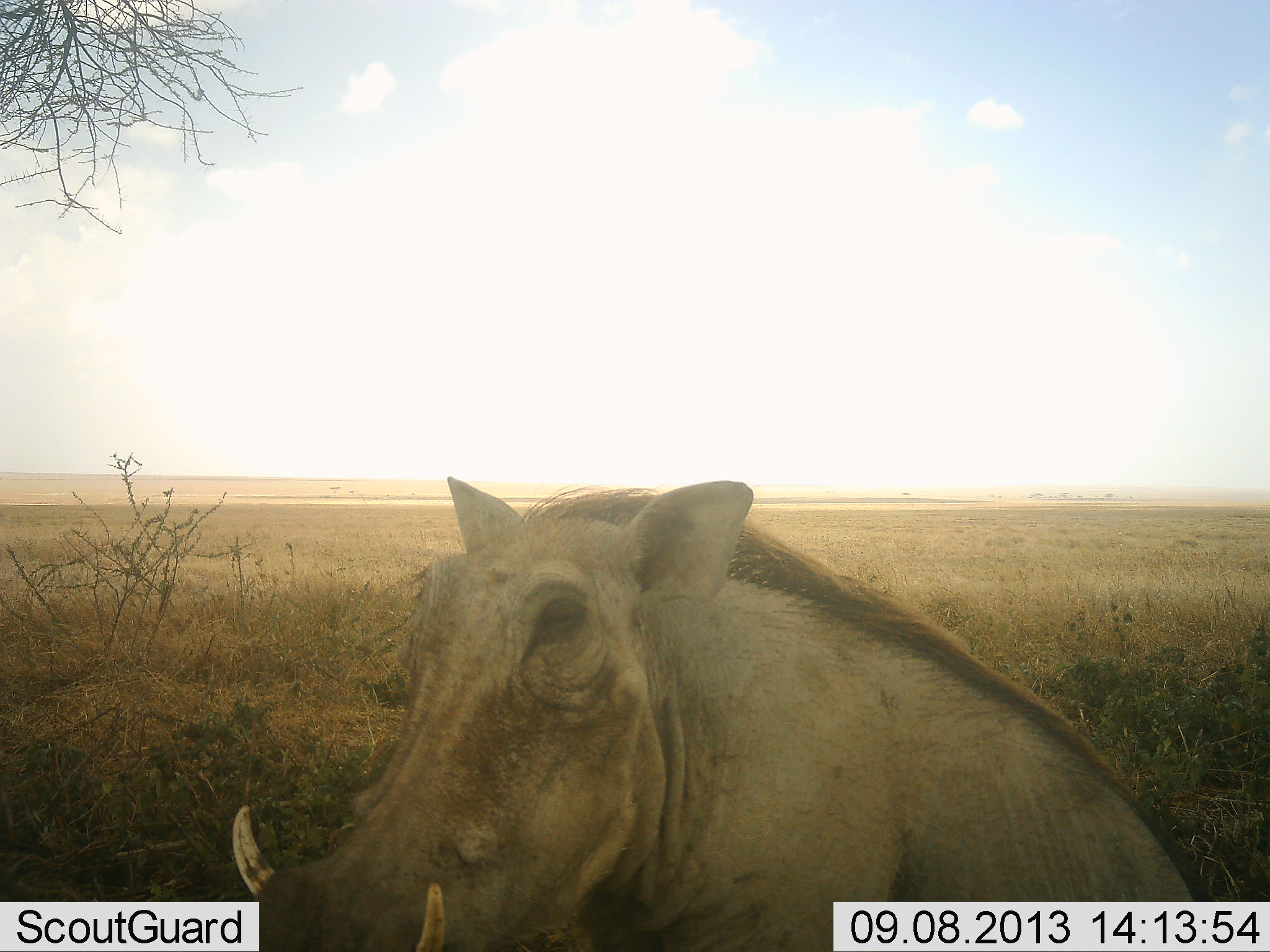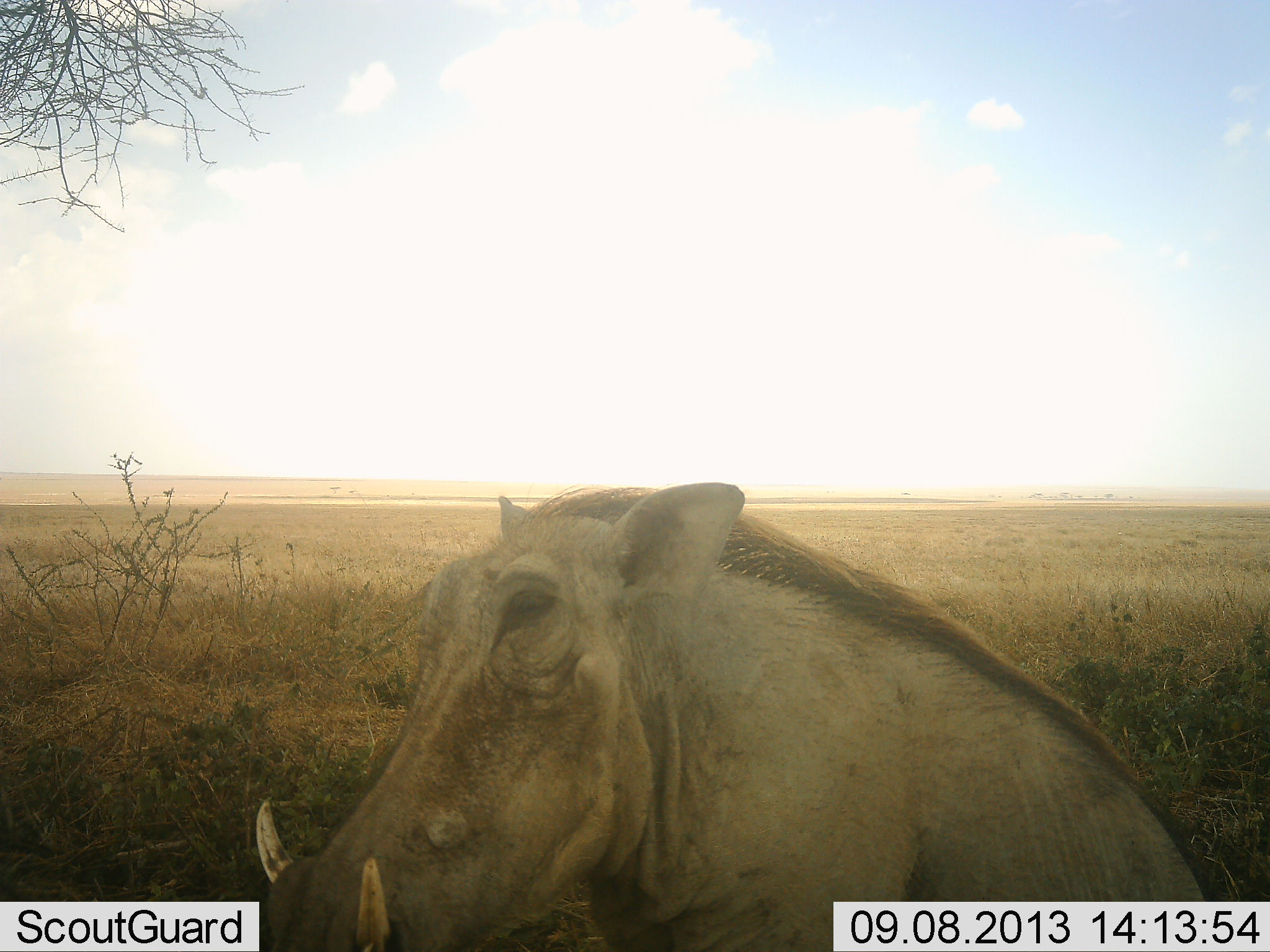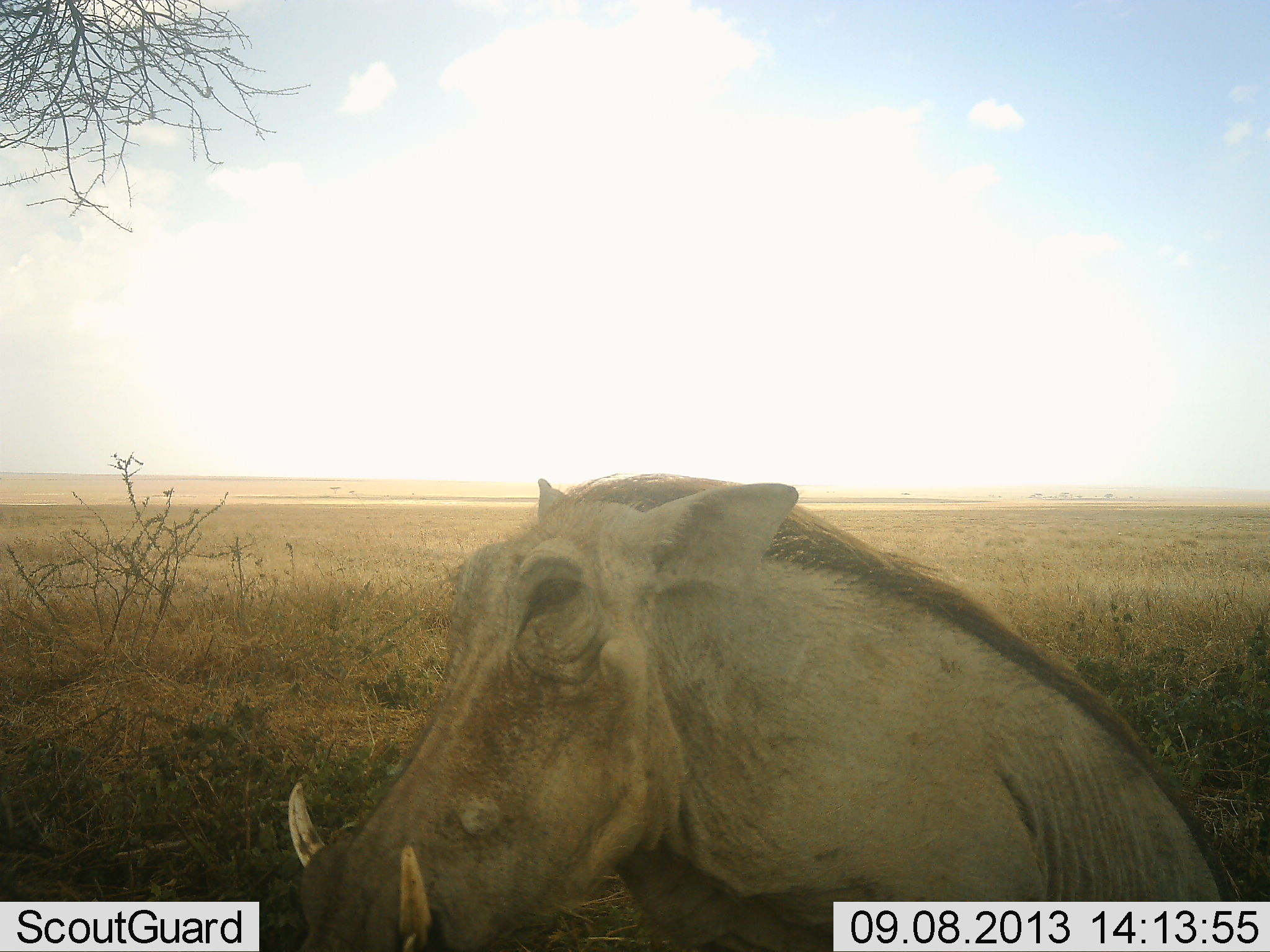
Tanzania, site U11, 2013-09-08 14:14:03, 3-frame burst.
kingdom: Animalia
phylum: Chordata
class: Mammalia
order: Artiodactyla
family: Suidae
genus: Phacochoerus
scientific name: Phacochoerus africanus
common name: warthog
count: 1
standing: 21%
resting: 75%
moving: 4%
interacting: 0%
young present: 0%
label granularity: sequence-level